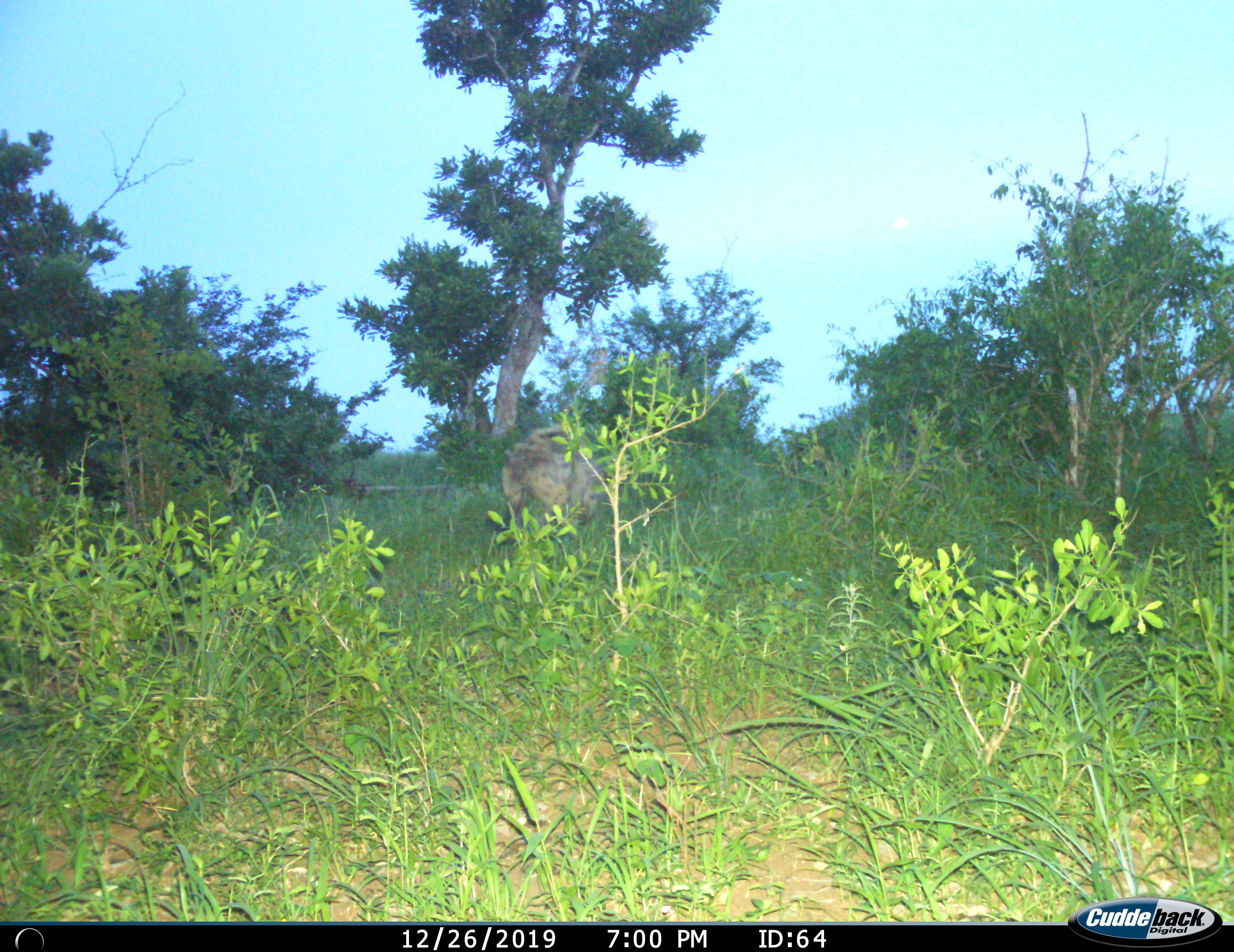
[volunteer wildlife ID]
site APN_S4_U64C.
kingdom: Animalia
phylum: Chordata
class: Mammalia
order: Carnivora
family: Hyaenidae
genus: Crocuta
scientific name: Crocuta crocuta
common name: spotted hyena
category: hyenaspotted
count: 1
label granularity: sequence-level